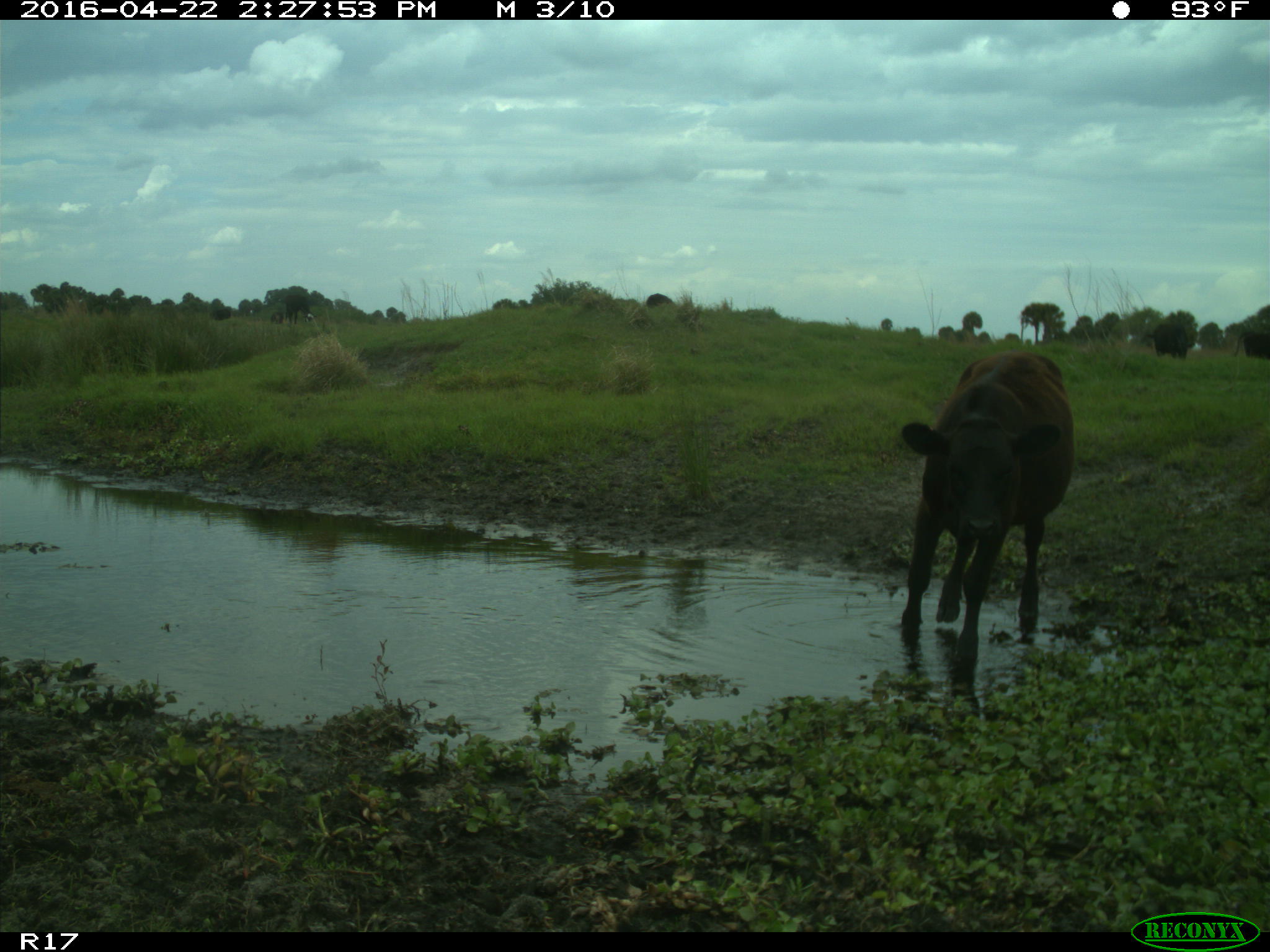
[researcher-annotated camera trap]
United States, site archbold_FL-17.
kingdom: Animalia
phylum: Chordata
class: Mammalia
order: Artiodactyla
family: Bovidae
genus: Bos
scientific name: Bos taurus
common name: domestic cow